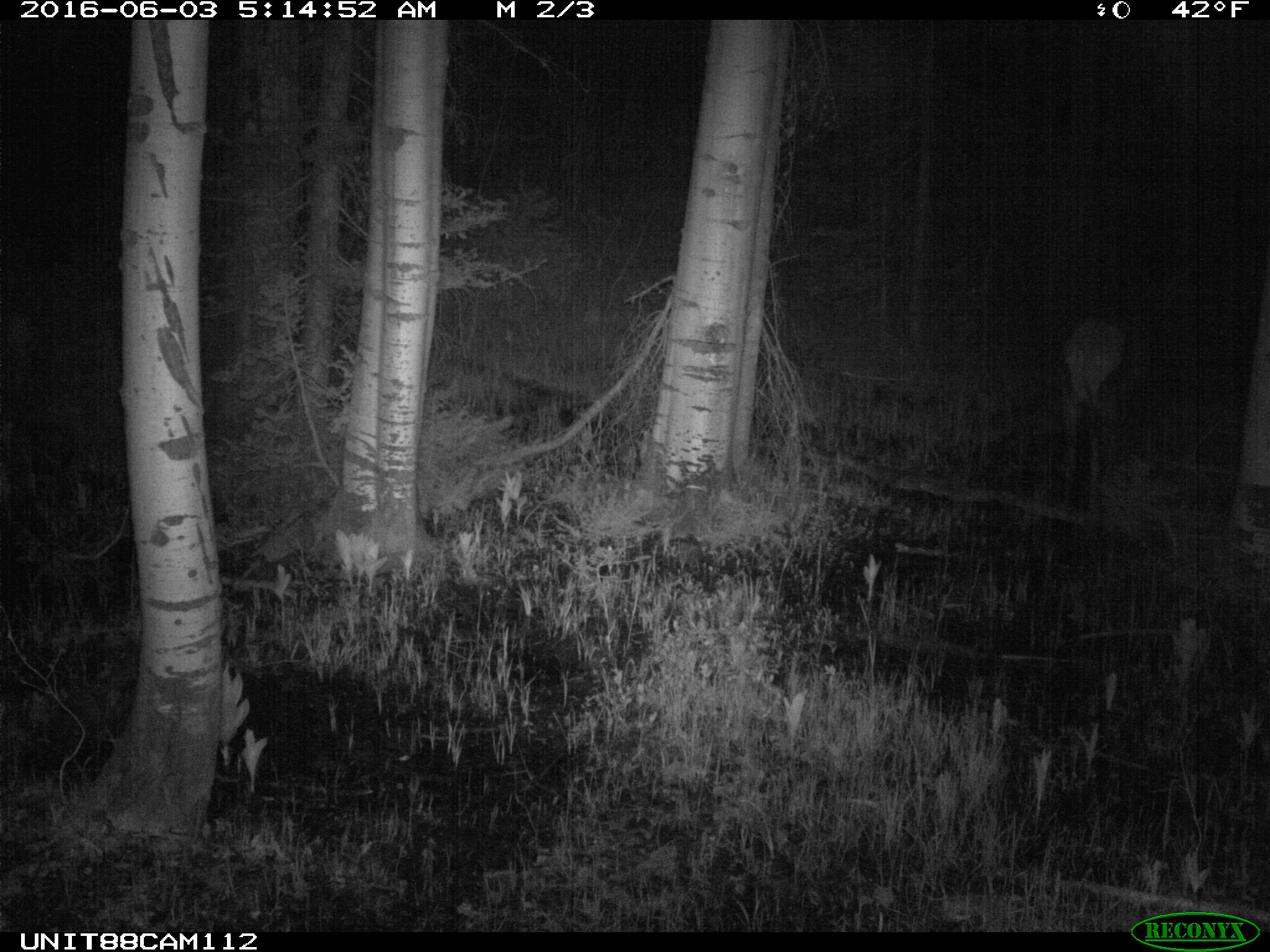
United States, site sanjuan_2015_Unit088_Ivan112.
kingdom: Animalia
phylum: Chordata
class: Mammalia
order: Artiodactyla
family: Cervidae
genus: Cervus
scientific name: Cervus elaphus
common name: red deer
Cervus elaphus (red deer).